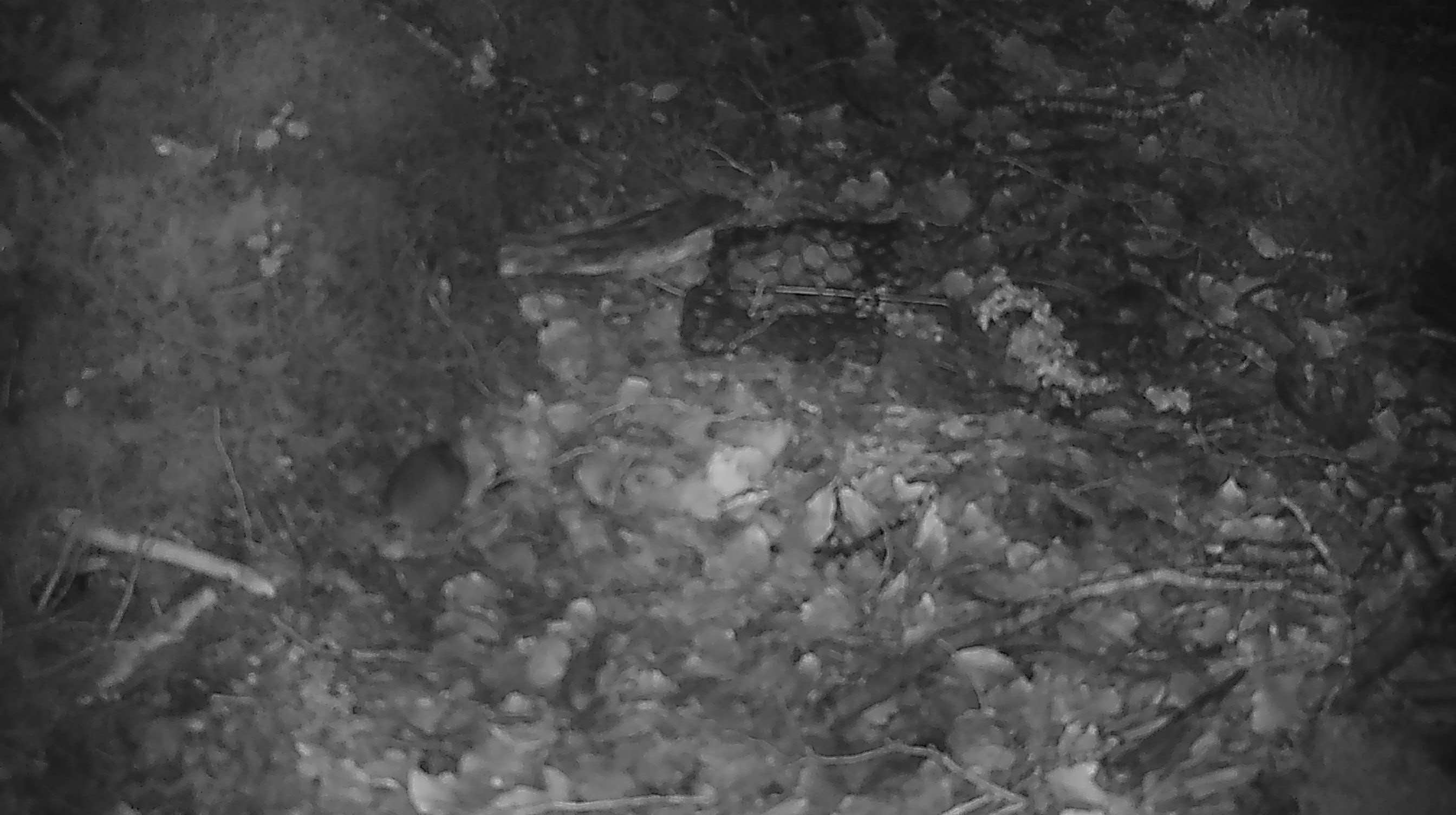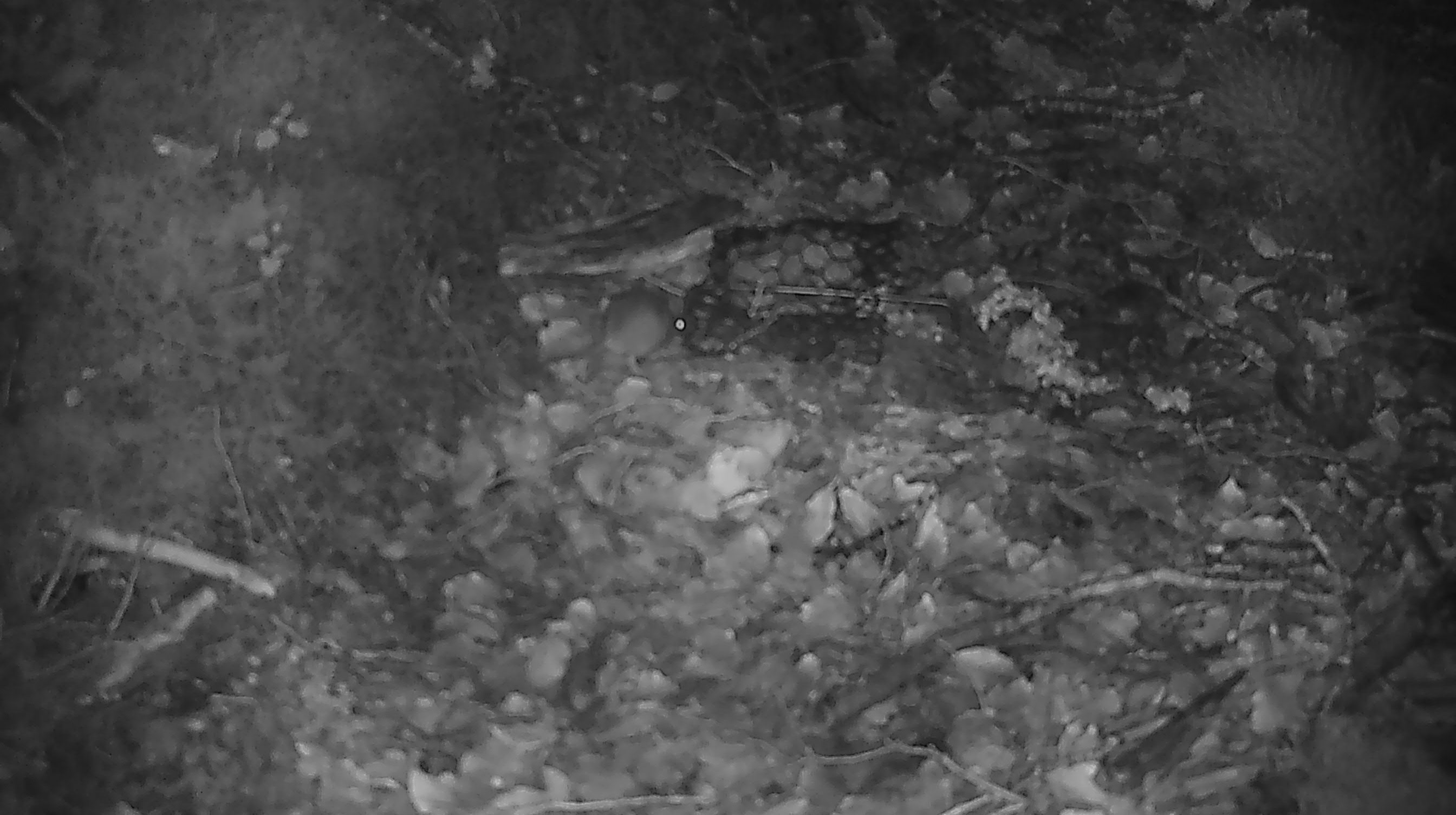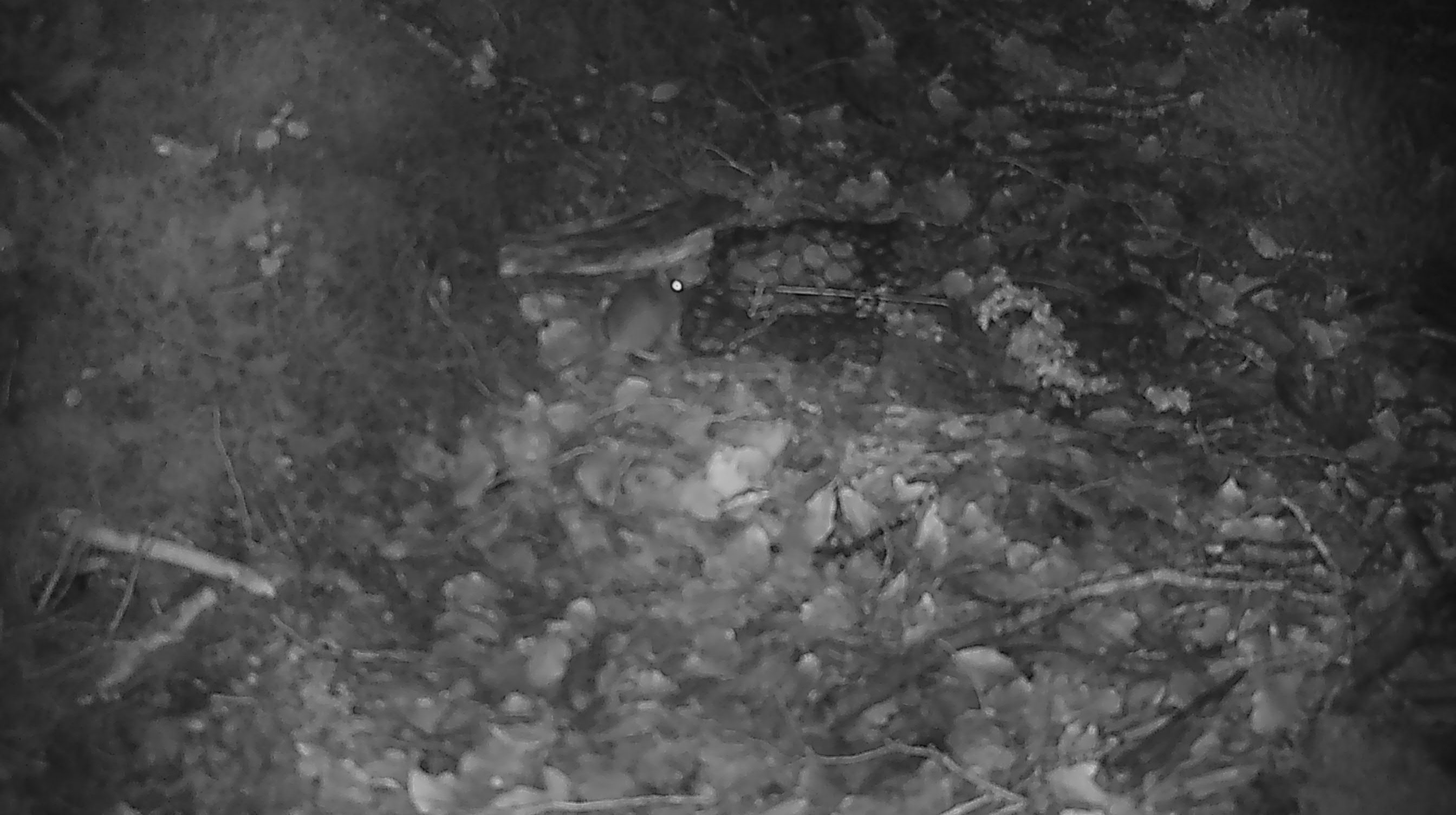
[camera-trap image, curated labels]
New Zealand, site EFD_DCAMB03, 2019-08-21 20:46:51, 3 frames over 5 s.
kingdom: Animalia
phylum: Chordata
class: Mammalia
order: Rodentia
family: Muridae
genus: Mus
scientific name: Mus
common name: mouse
Mouse (Mus).